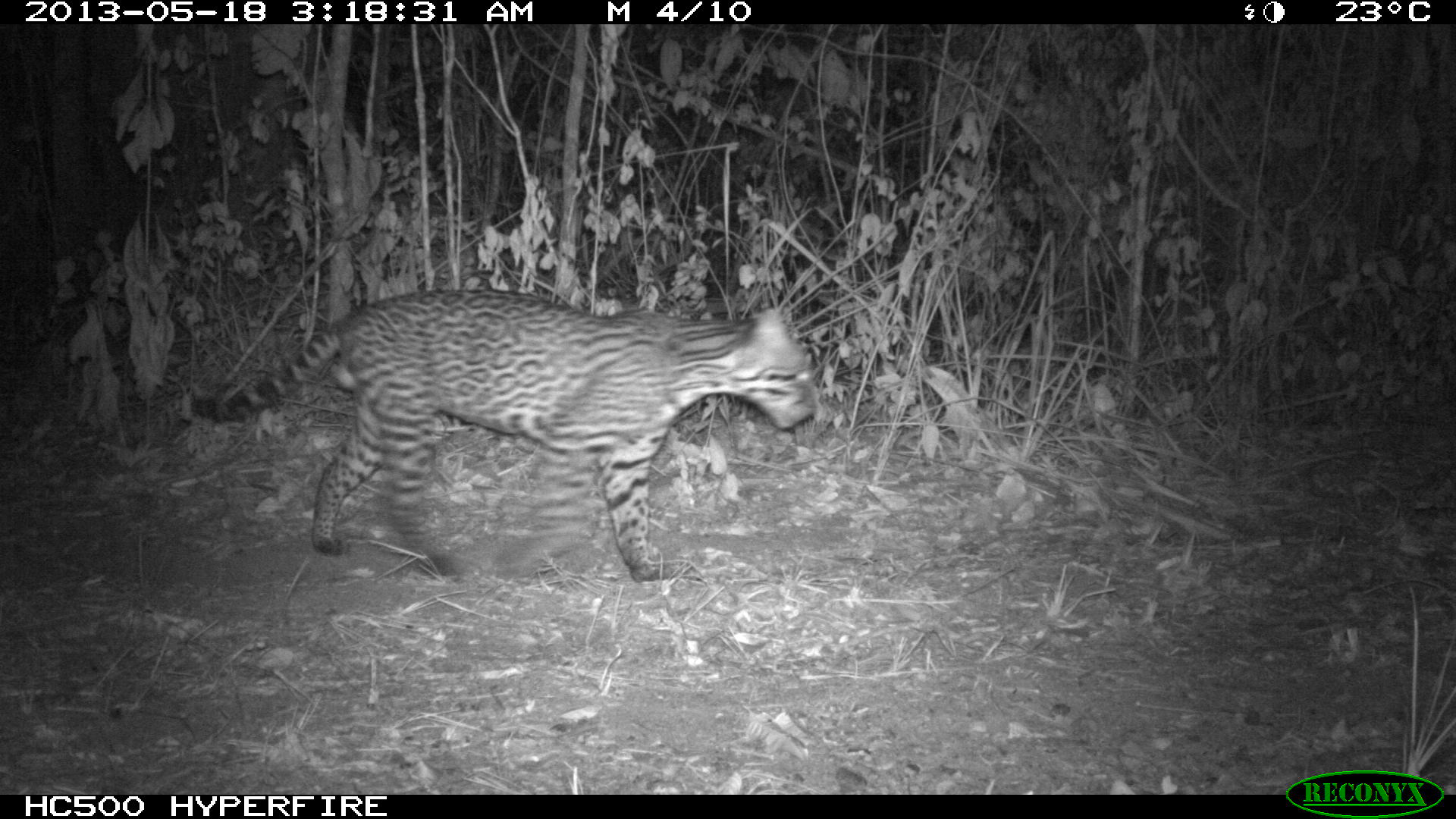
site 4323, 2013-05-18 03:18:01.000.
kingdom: Animalia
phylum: Chordata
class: Mammalia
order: Carnivora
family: Felidae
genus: Leopardus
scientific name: Leopardus pardalis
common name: ocelot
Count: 1.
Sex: male.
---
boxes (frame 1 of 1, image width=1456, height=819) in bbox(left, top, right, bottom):
leopardus pardalis: bbox(189, 287, 816, 581)